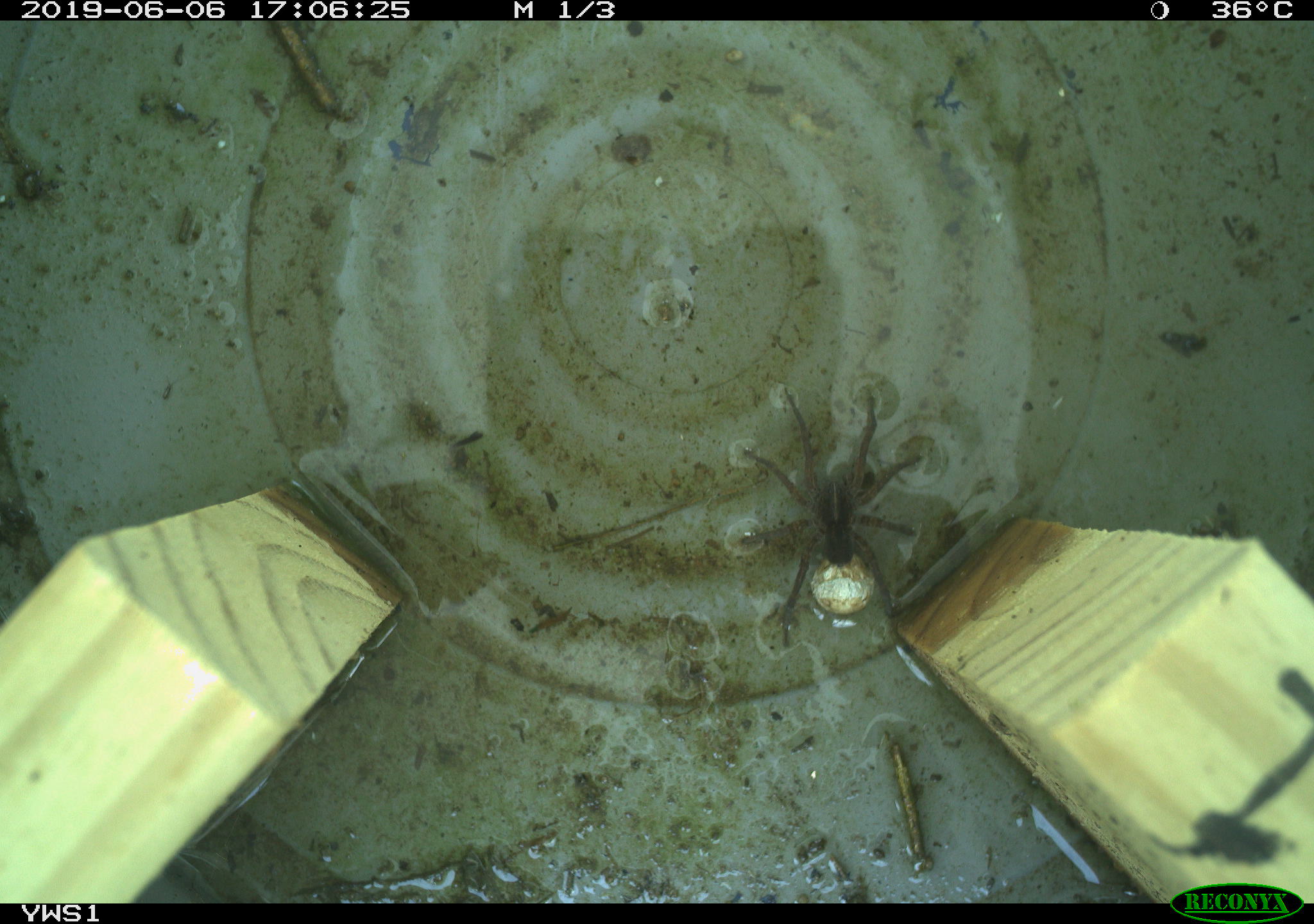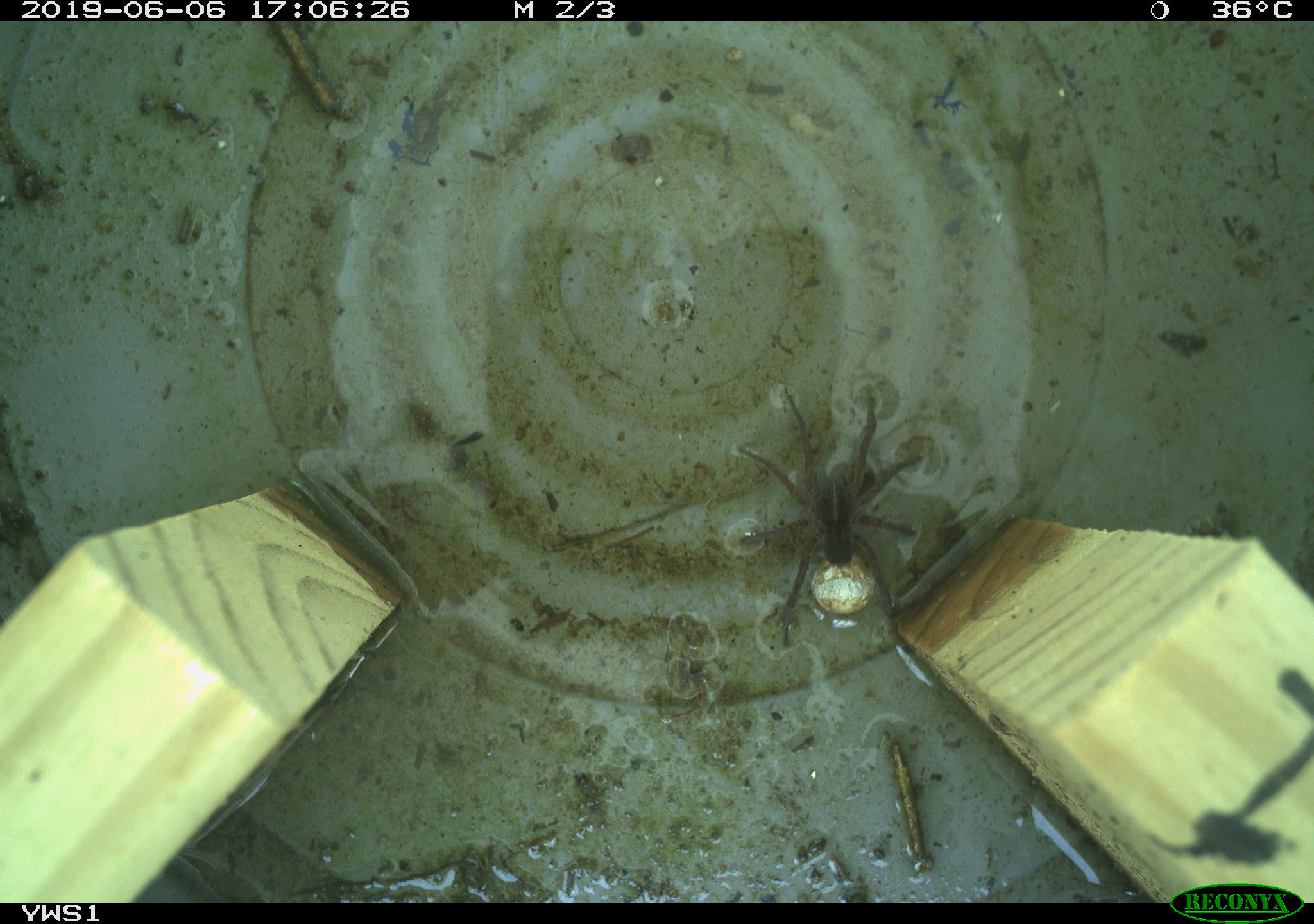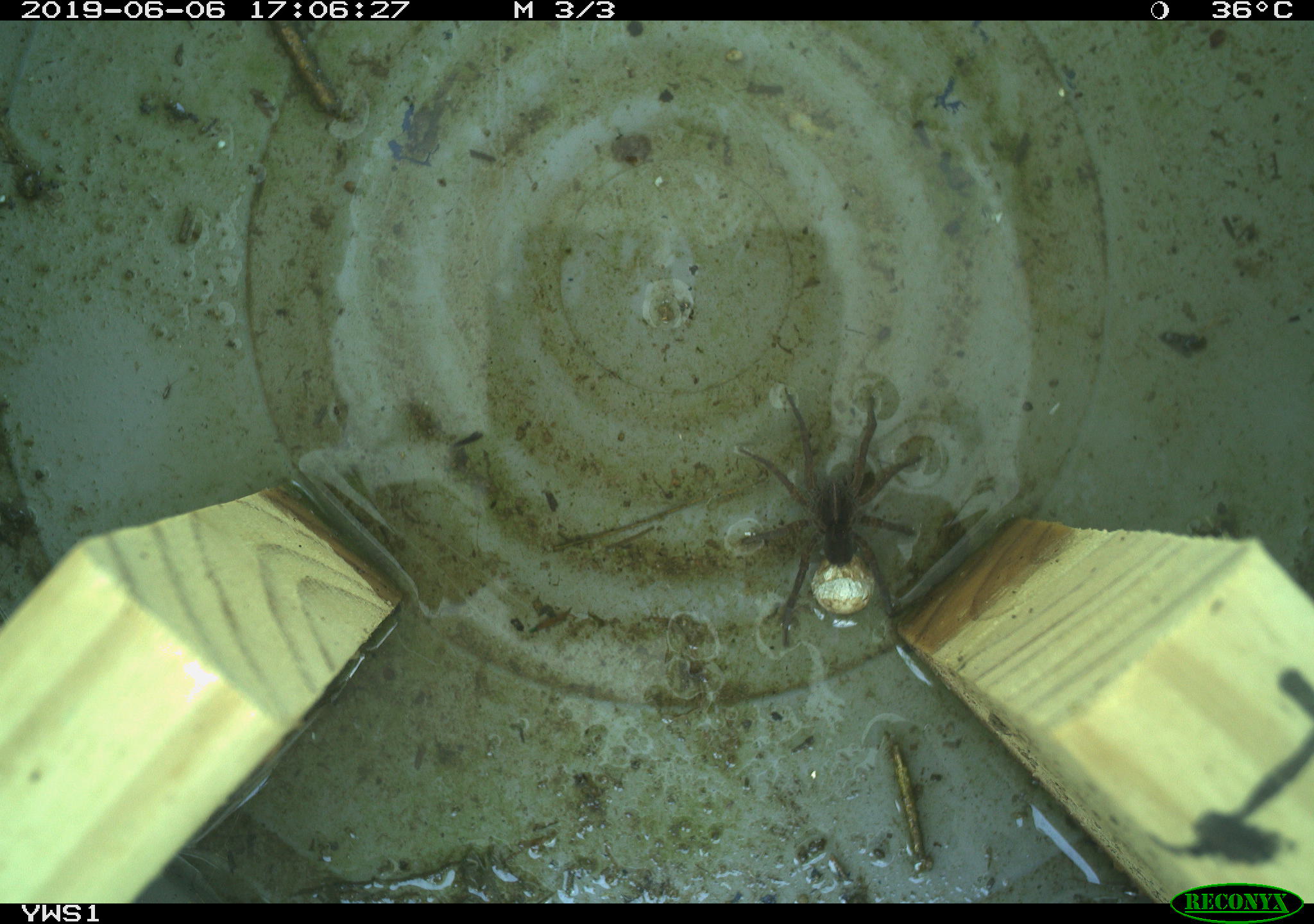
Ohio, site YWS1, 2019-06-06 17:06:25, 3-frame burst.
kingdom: Animalia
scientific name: Animalia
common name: animal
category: invertebrate